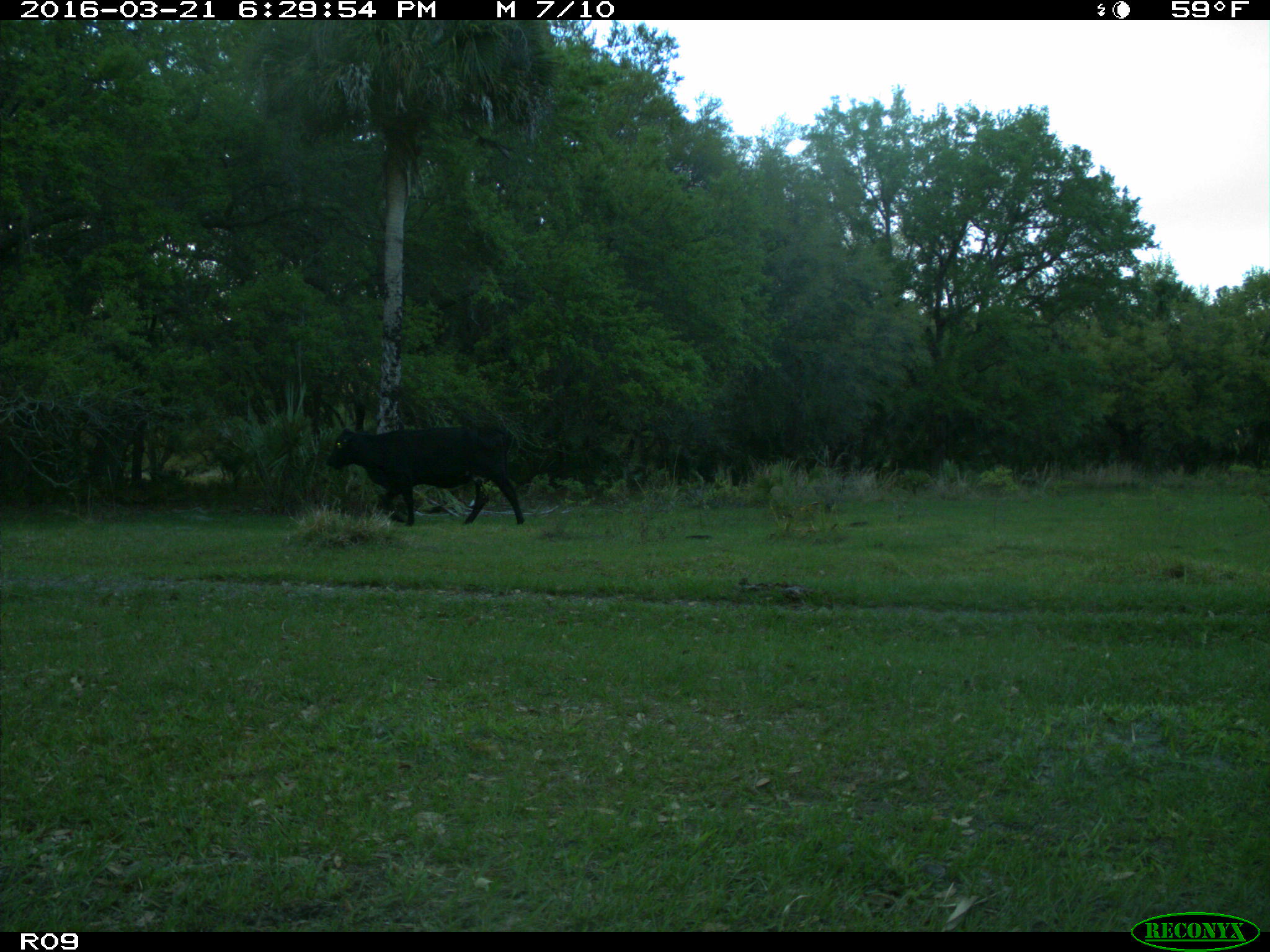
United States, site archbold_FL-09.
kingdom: Animalia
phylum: Chordata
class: Mammalia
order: Artiodactyla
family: Bovidae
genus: Bos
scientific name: Bos taurus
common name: domestic cow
Bos taurus (domestic cow).